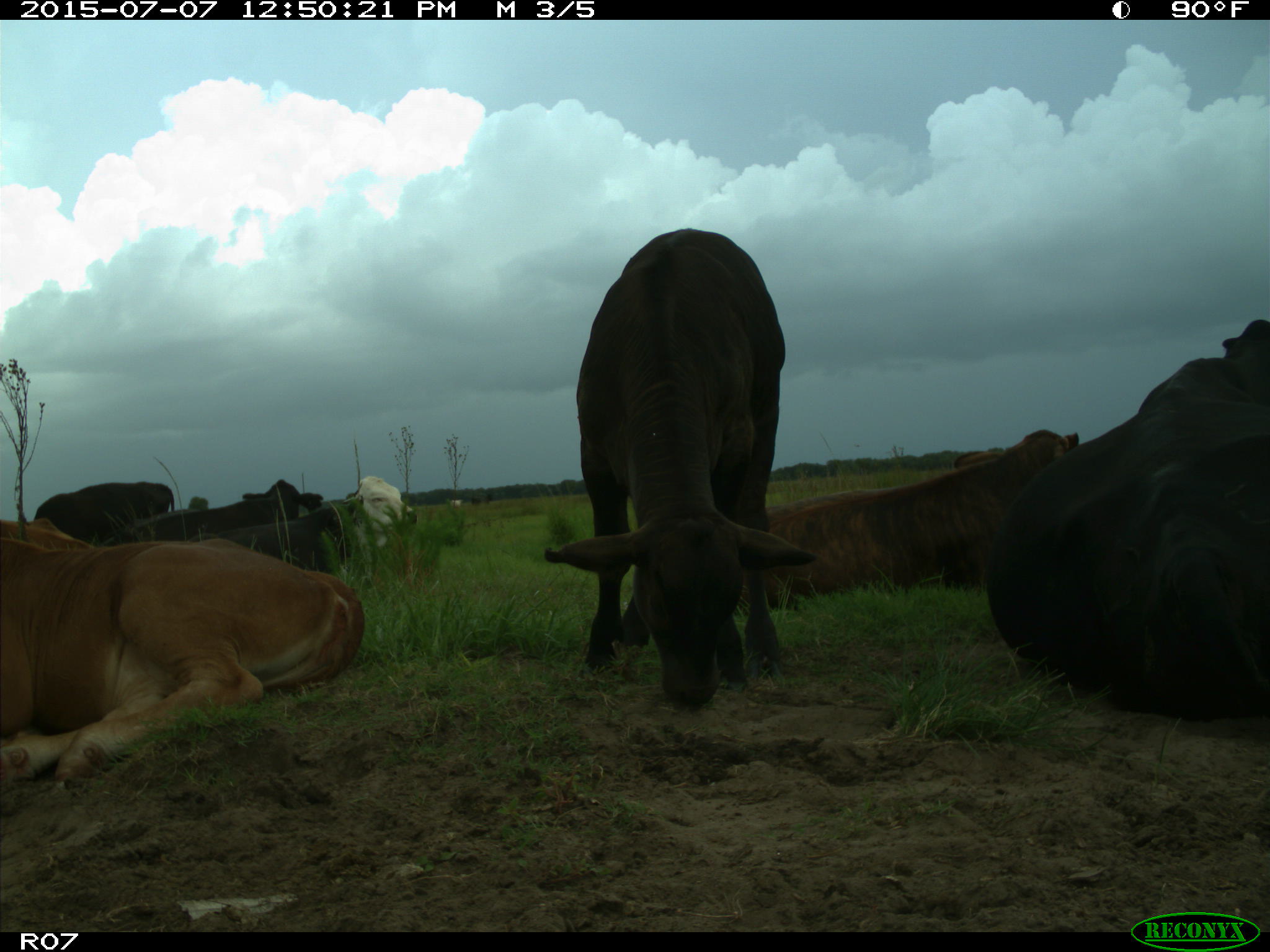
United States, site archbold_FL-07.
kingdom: Animalia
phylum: Chordata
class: Mammalia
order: Artiodactyla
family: Bovidae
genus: Bos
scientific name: Bos taurus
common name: domestic cow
Bos taurus (domestic cow).